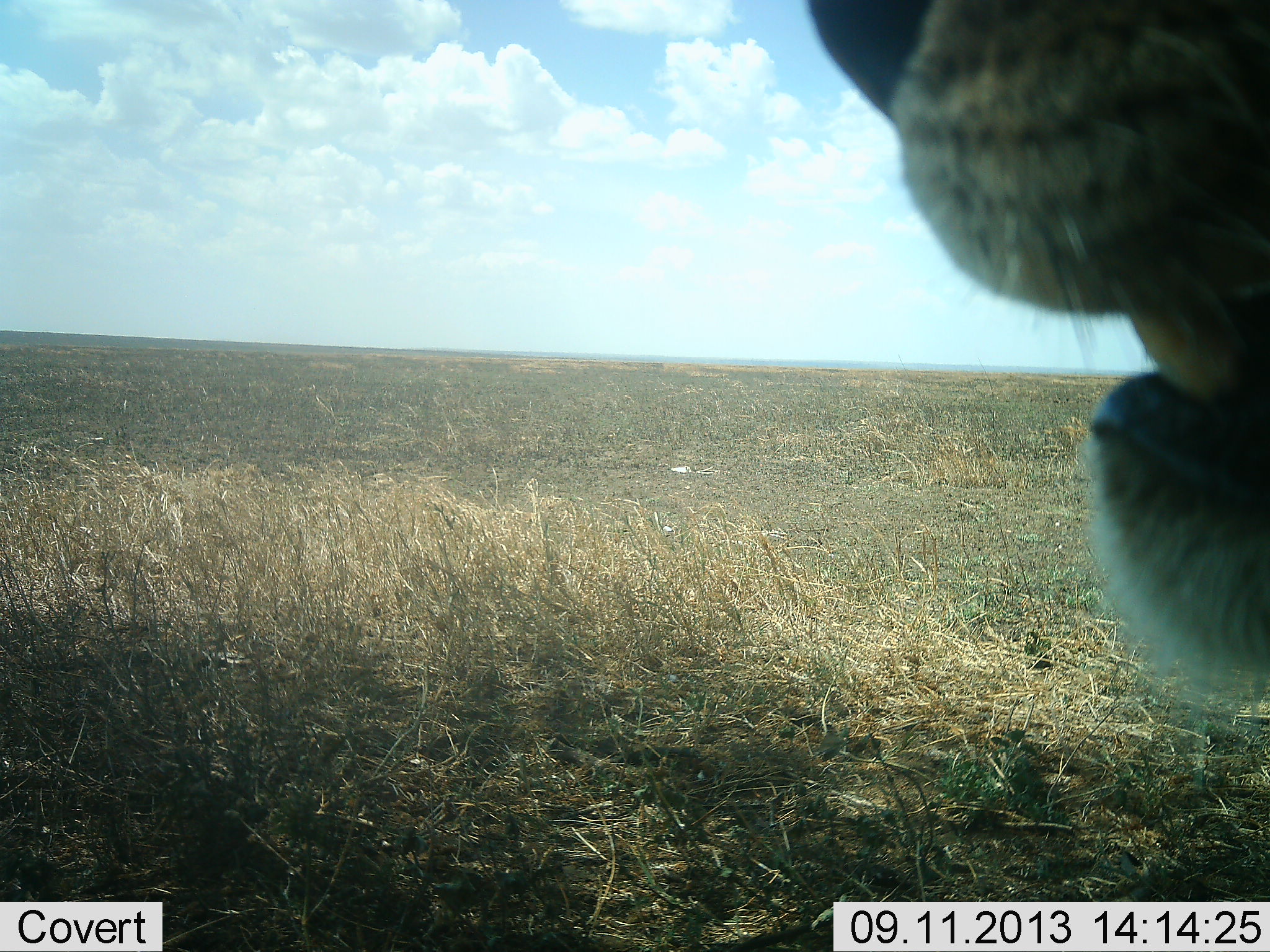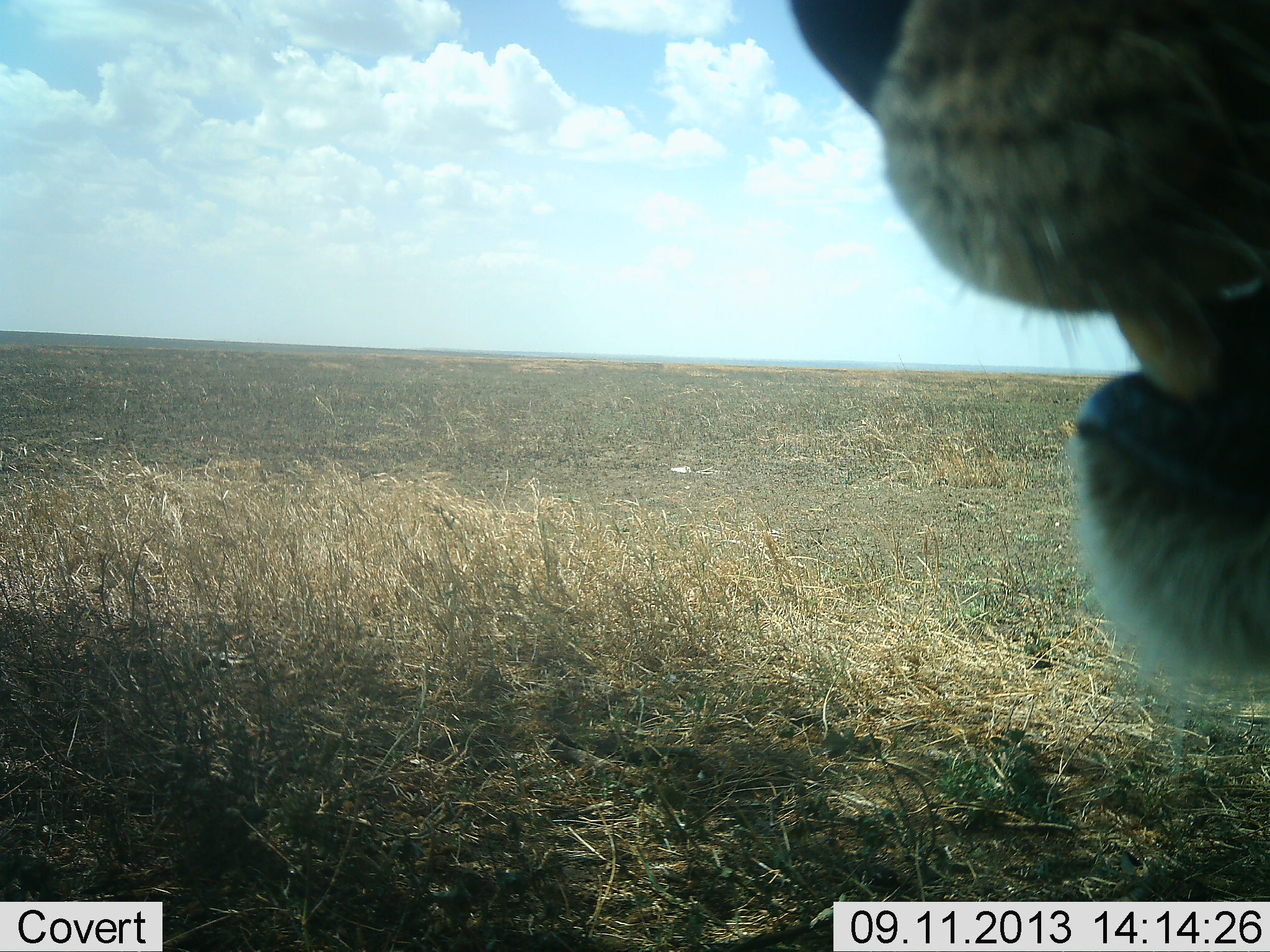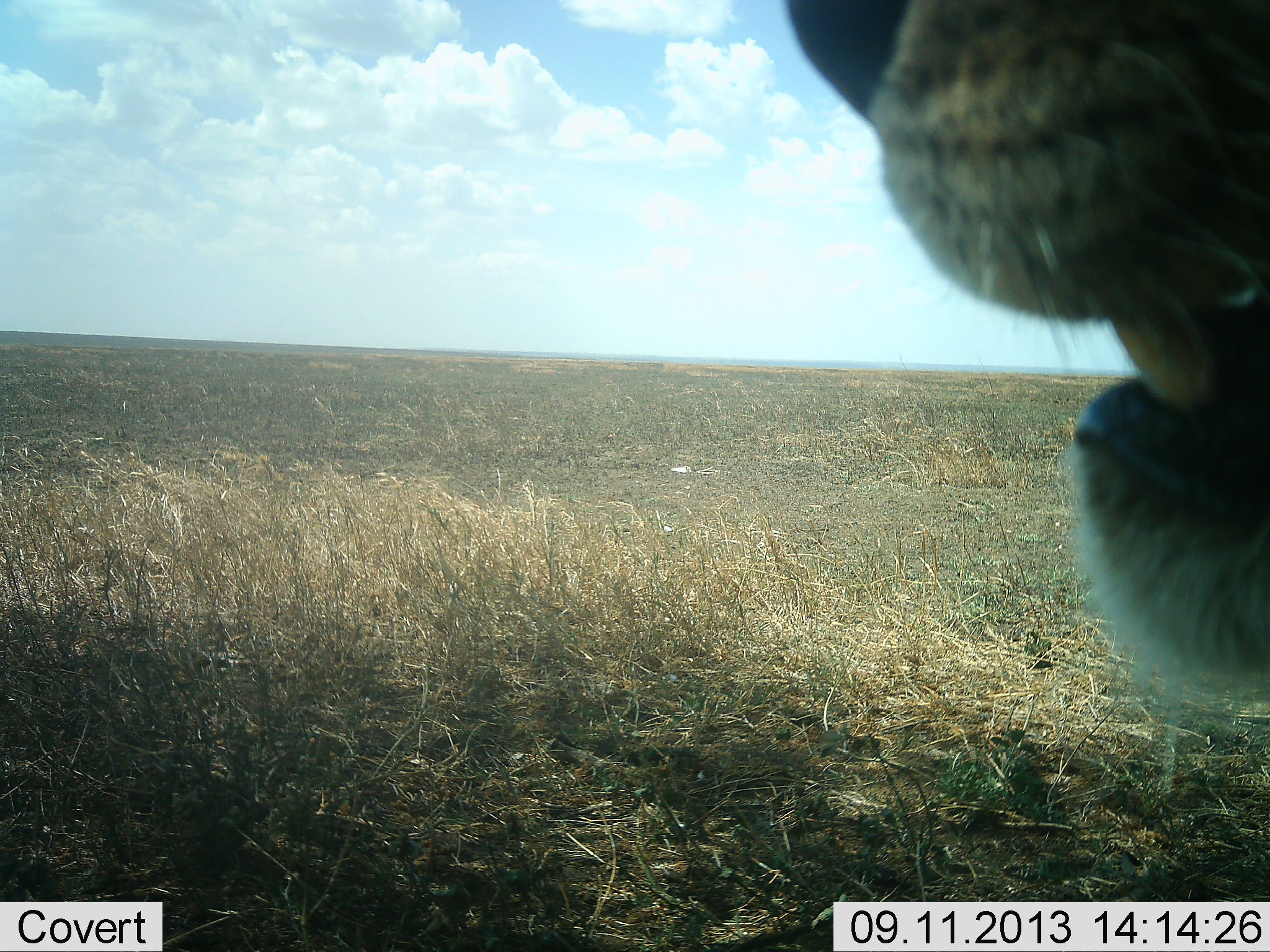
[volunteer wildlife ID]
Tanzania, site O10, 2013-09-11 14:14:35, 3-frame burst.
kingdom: Animalia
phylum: Chordata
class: Mammalia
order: Carnivora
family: Felidae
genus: Panthera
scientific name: Panthera leo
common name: lion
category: lionfemale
Lionfemale (lion) (Panthera leo), count 1. Behavior (volunteer vote fractions): standing 80%, resting 20%, moving 0%, interacting 0%. Young present (vote fraction): 0%. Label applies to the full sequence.